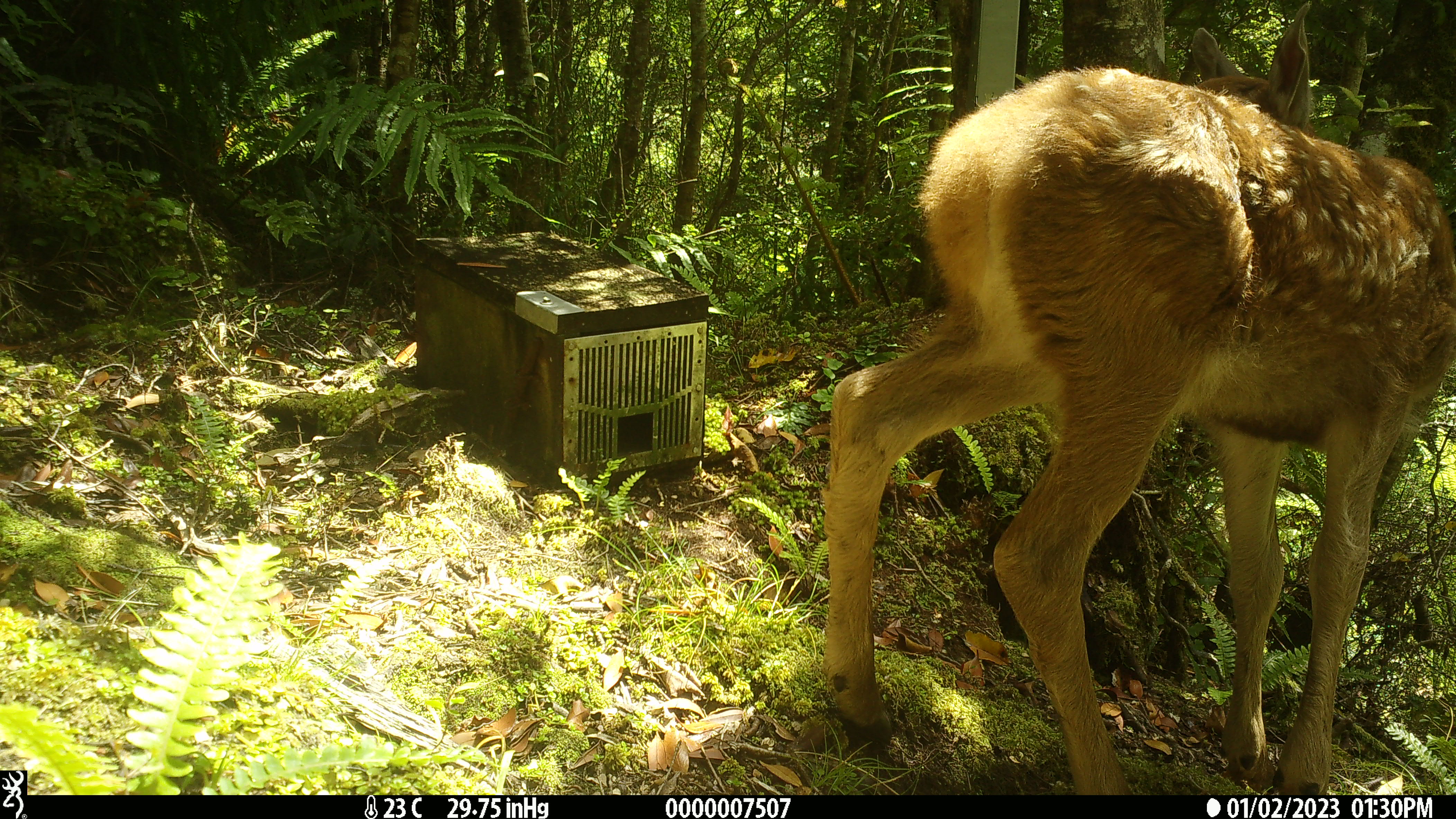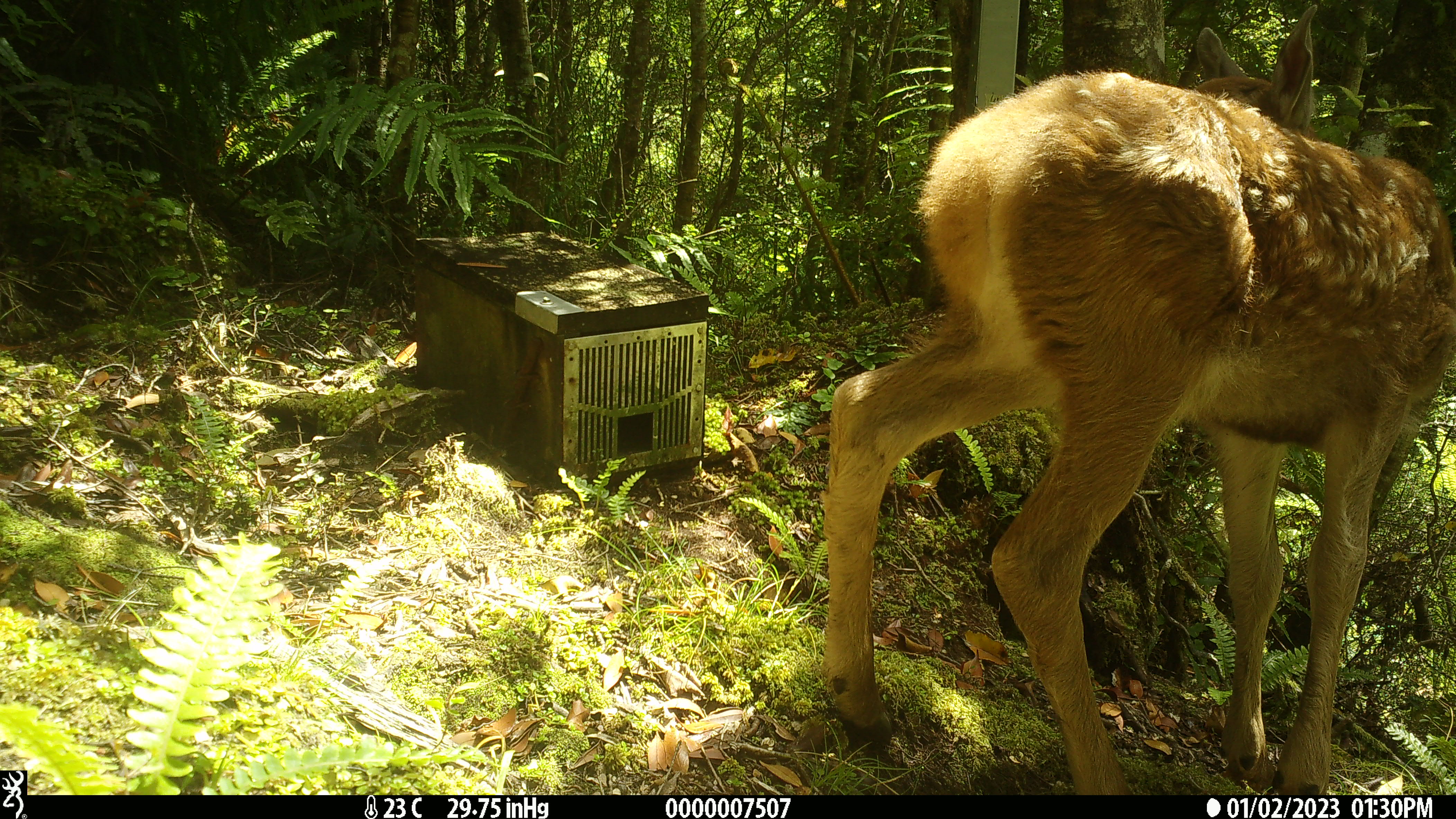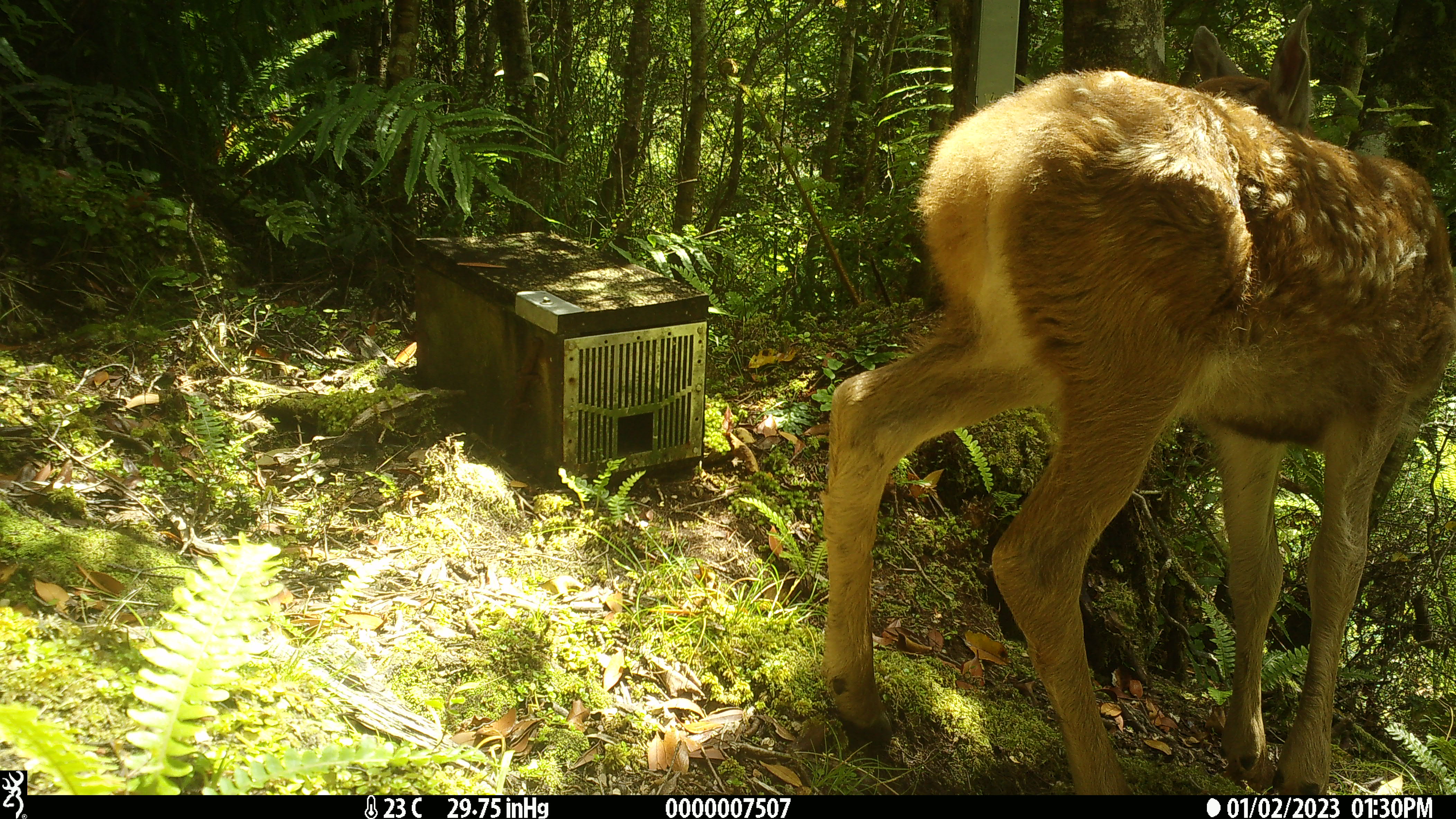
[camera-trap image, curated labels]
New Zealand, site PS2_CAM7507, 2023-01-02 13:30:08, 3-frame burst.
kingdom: Animalia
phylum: Chordata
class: Mammalia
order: Artiodactyla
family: Cervidae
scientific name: Cervidae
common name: deer